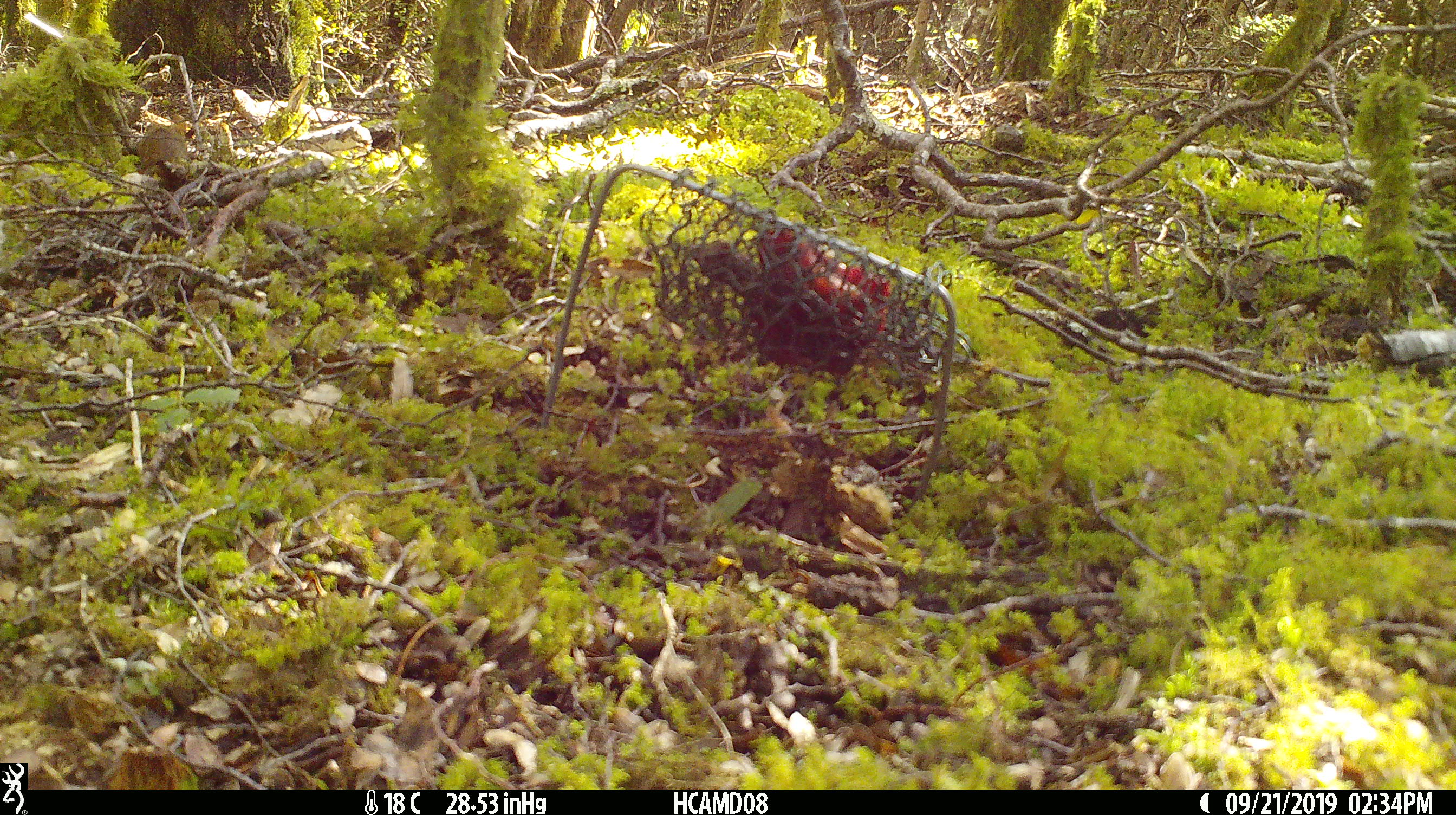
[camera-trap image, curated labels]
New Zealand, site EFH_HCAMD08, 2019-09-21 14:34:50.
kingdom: Animalia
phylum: Chordata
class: Mammalia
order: Rodentia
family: Muridae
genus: Mus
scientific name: Mus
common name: mouse